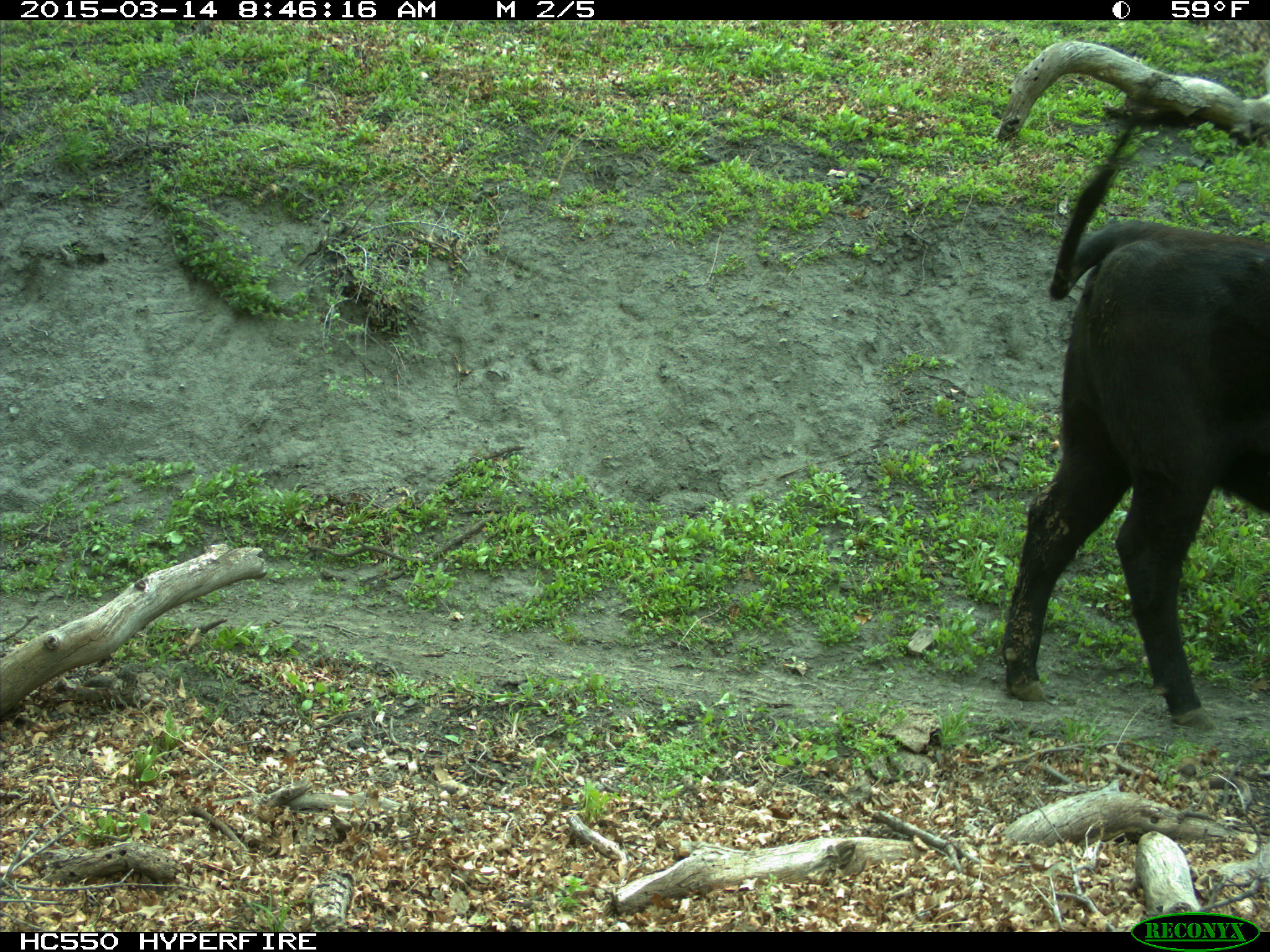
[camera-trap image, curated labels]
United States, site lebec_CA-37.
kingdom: Animalia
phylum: Chordata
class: Mammalia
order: Artiodactyla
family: Bovidae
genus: Bos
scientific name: Bos taurus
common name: domestic cow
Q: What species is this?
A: Bos taurus (domestic cow).